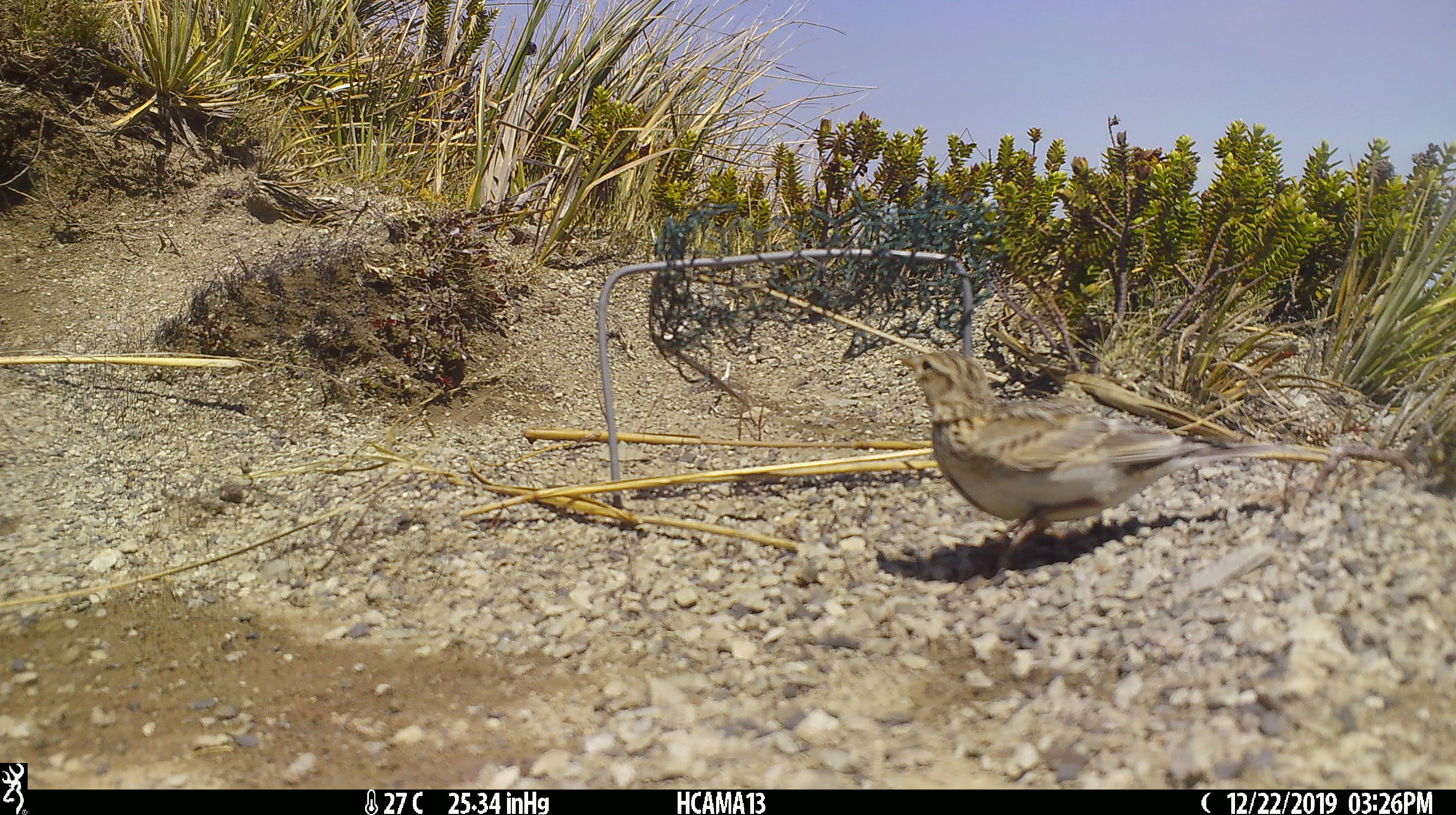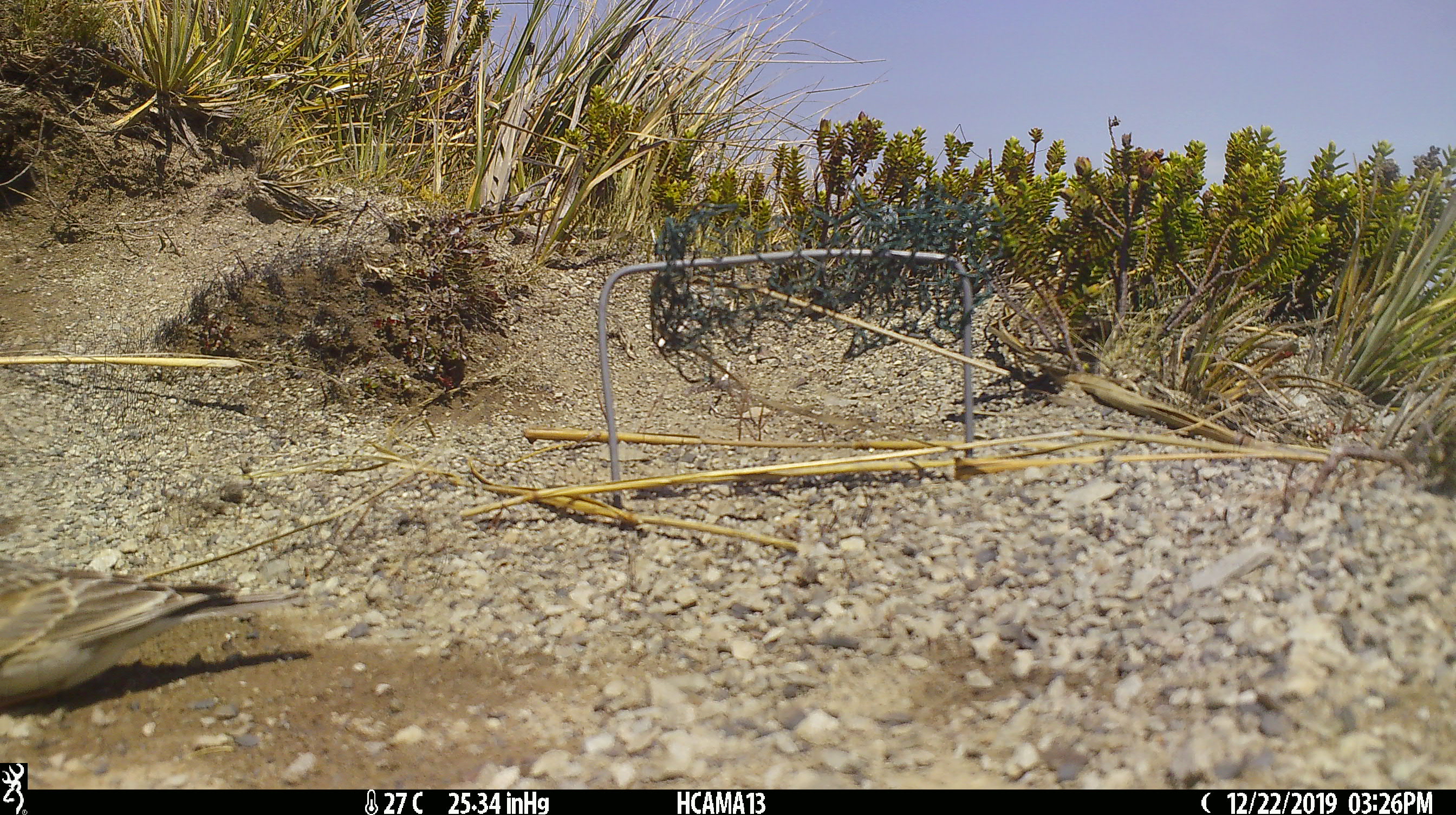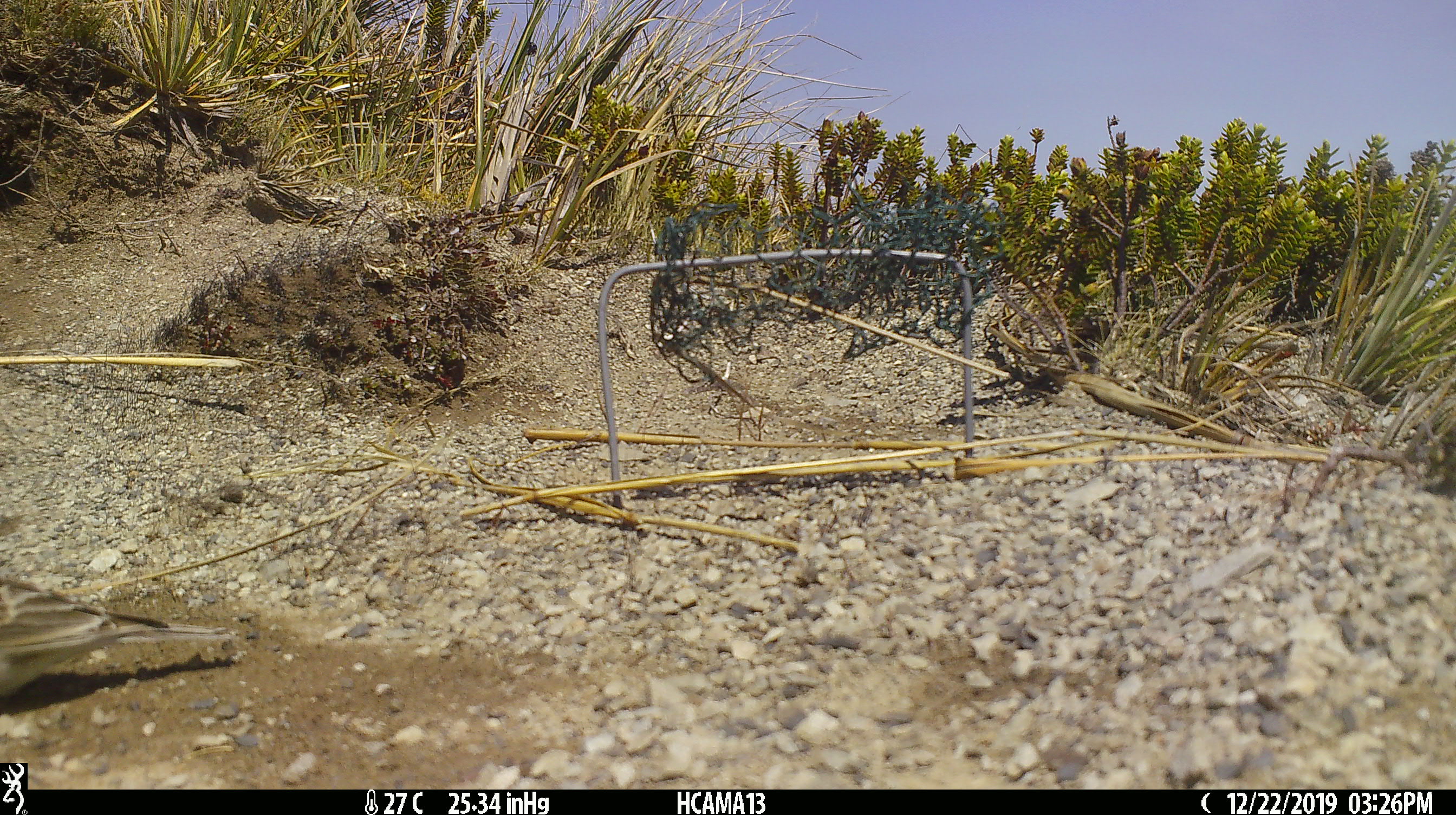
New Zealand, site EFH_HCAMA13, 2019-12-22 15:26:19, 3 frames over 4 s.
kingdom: Animalia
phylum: Chordata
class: Aves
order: Passeriformes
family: Motacillidae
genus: Anthus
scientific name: Anthus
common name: pipit